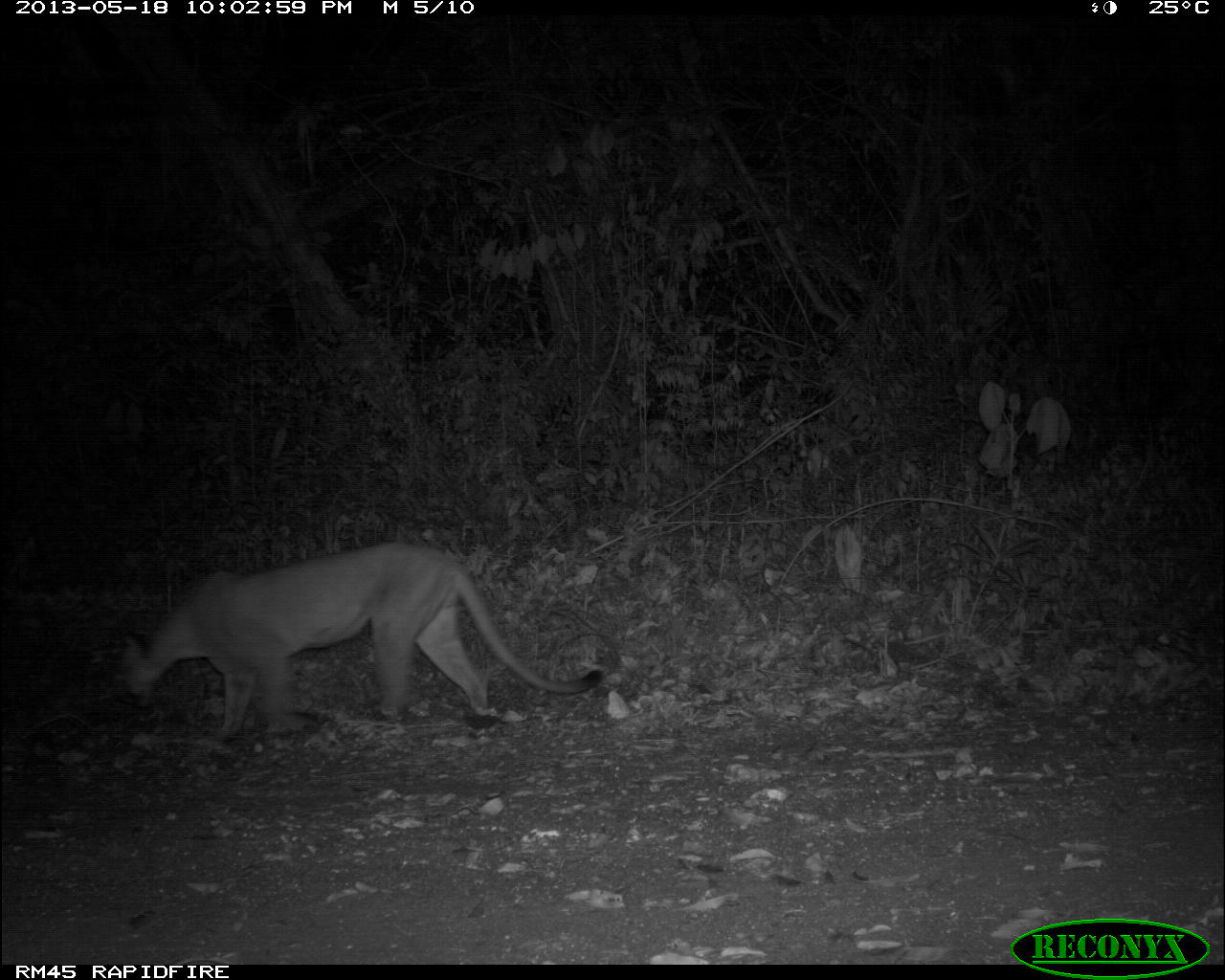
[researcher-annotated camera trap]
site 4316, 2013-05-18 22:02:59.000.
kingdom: Animalia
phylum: Chordata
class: Mammalia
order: Carnivora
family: Felidae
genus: Puma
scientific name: Puma concolor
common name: mountain lion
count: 1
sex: male